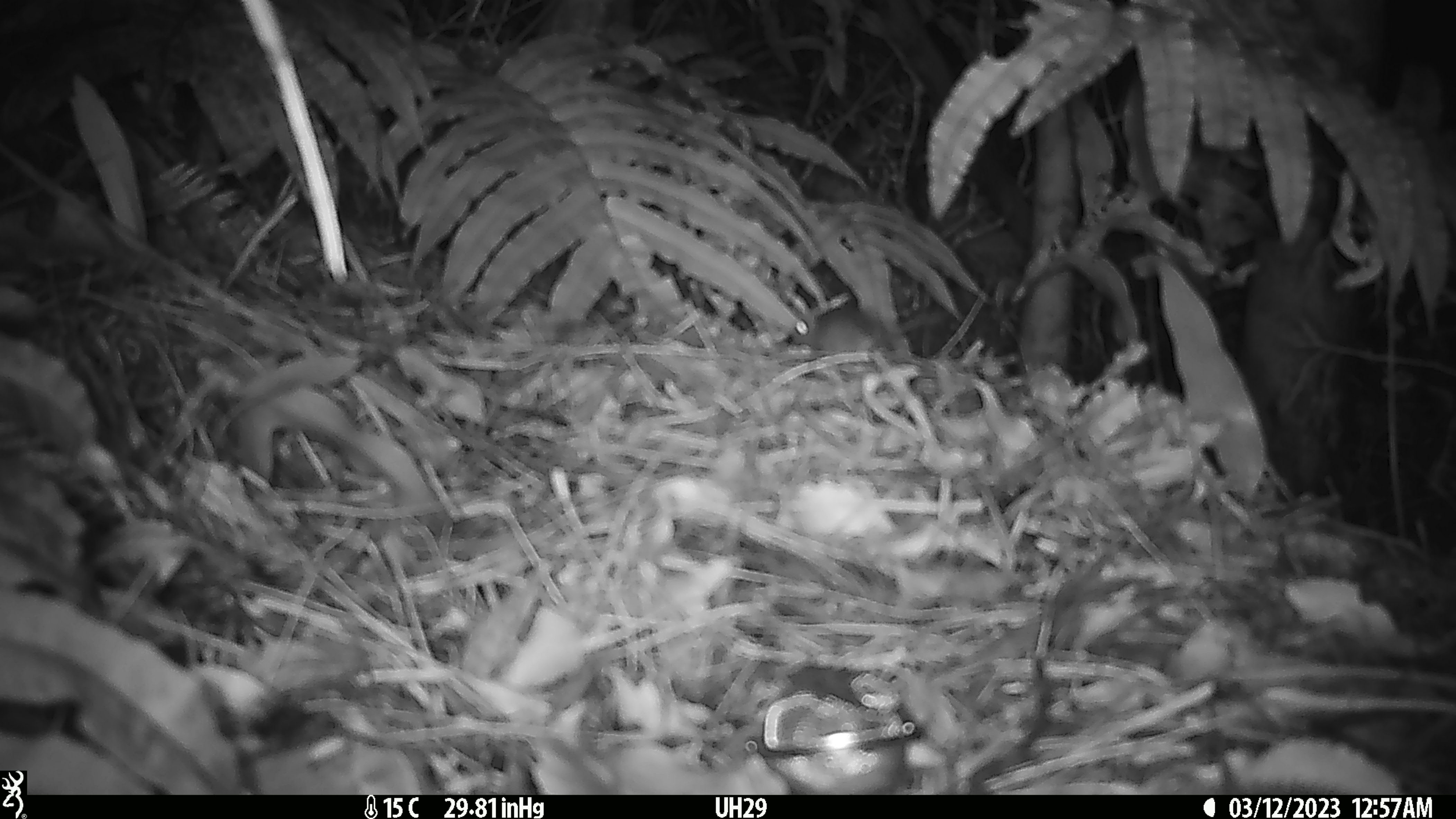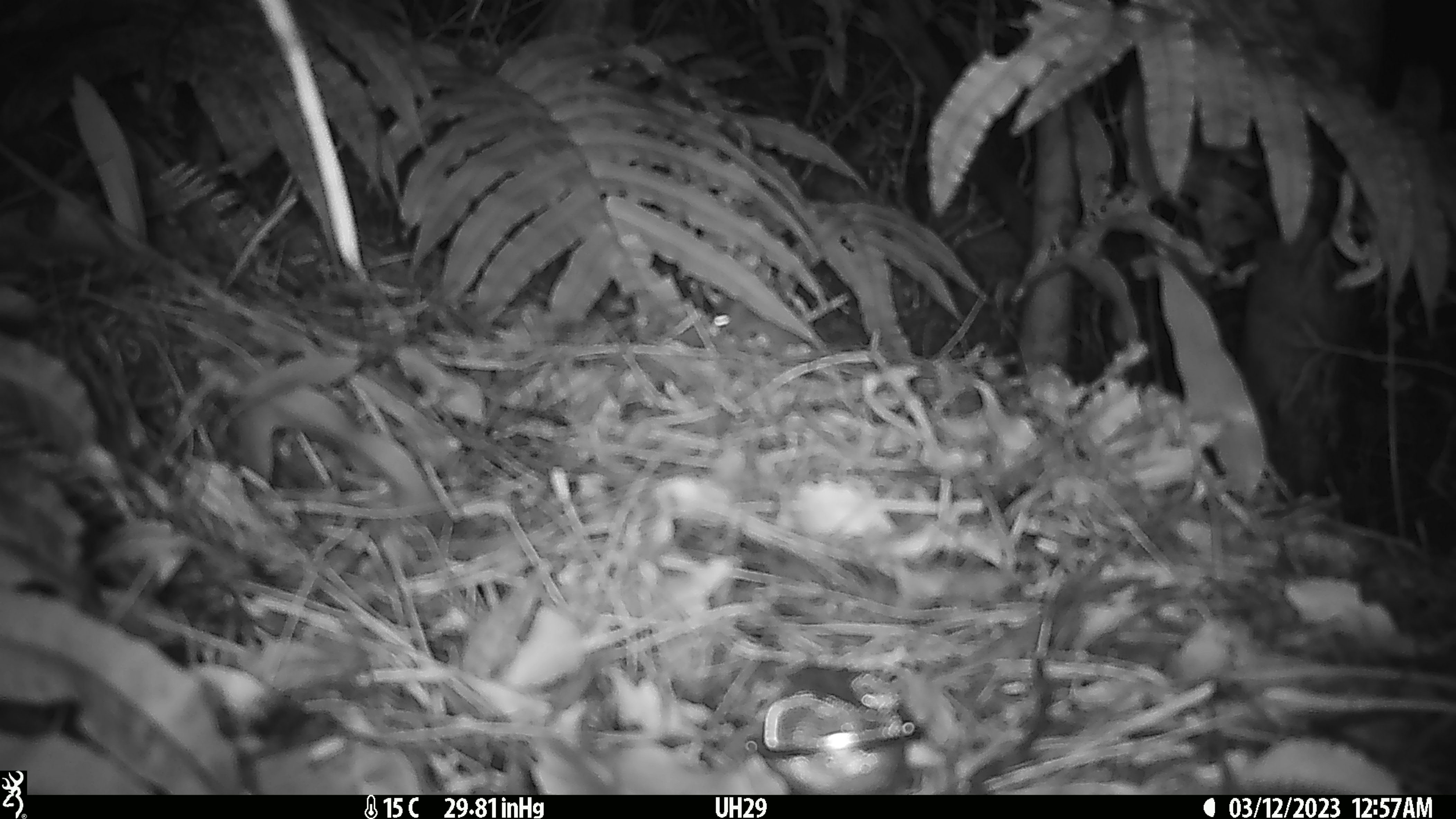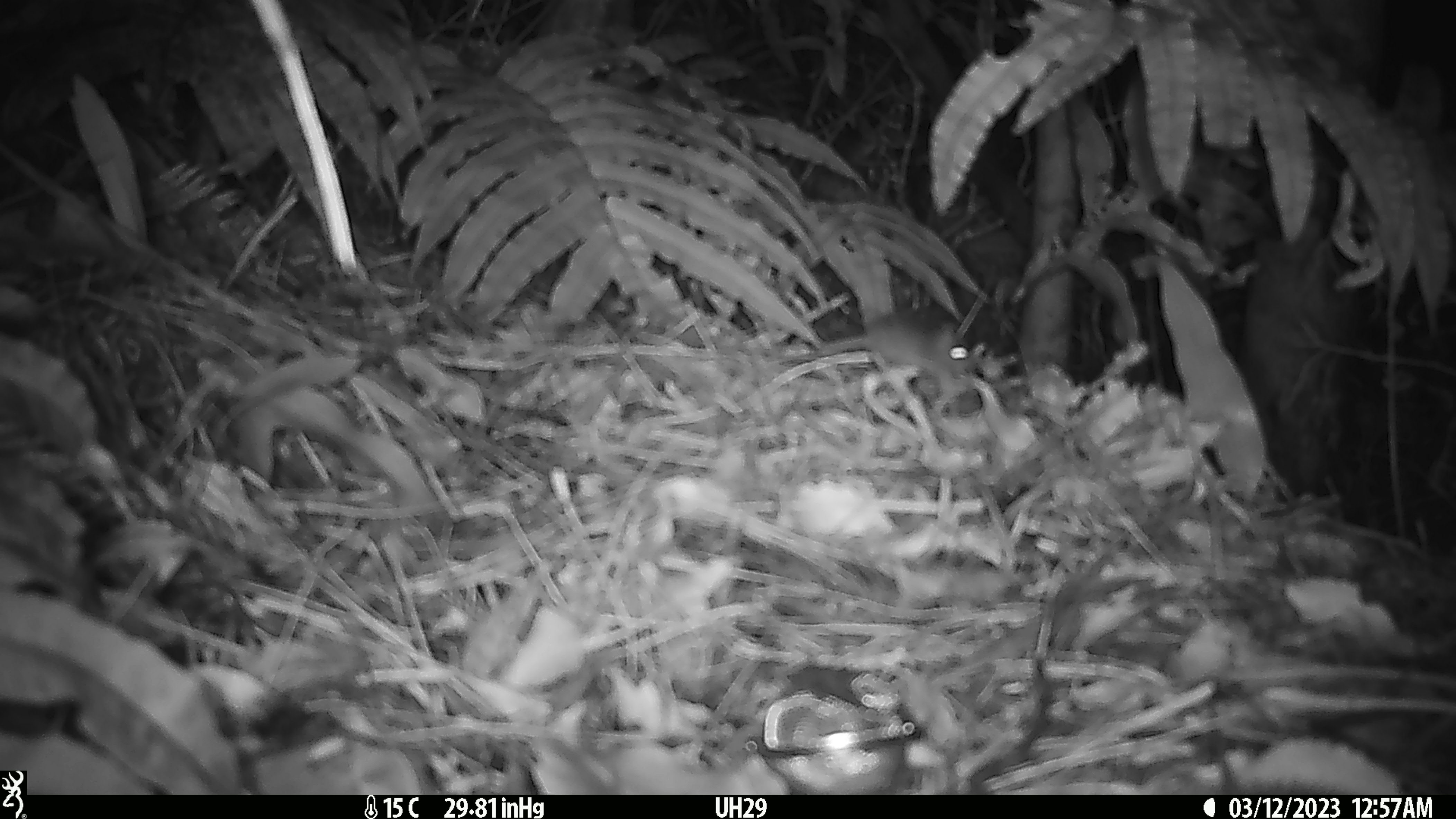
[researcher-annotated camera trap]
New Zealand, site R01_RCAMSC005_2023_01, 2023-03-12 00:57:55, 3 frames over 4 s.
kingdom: Animalia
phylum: Chordata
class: Mammalia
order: Rodentia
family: Muridae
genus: Mus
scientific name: Mus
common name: mouse